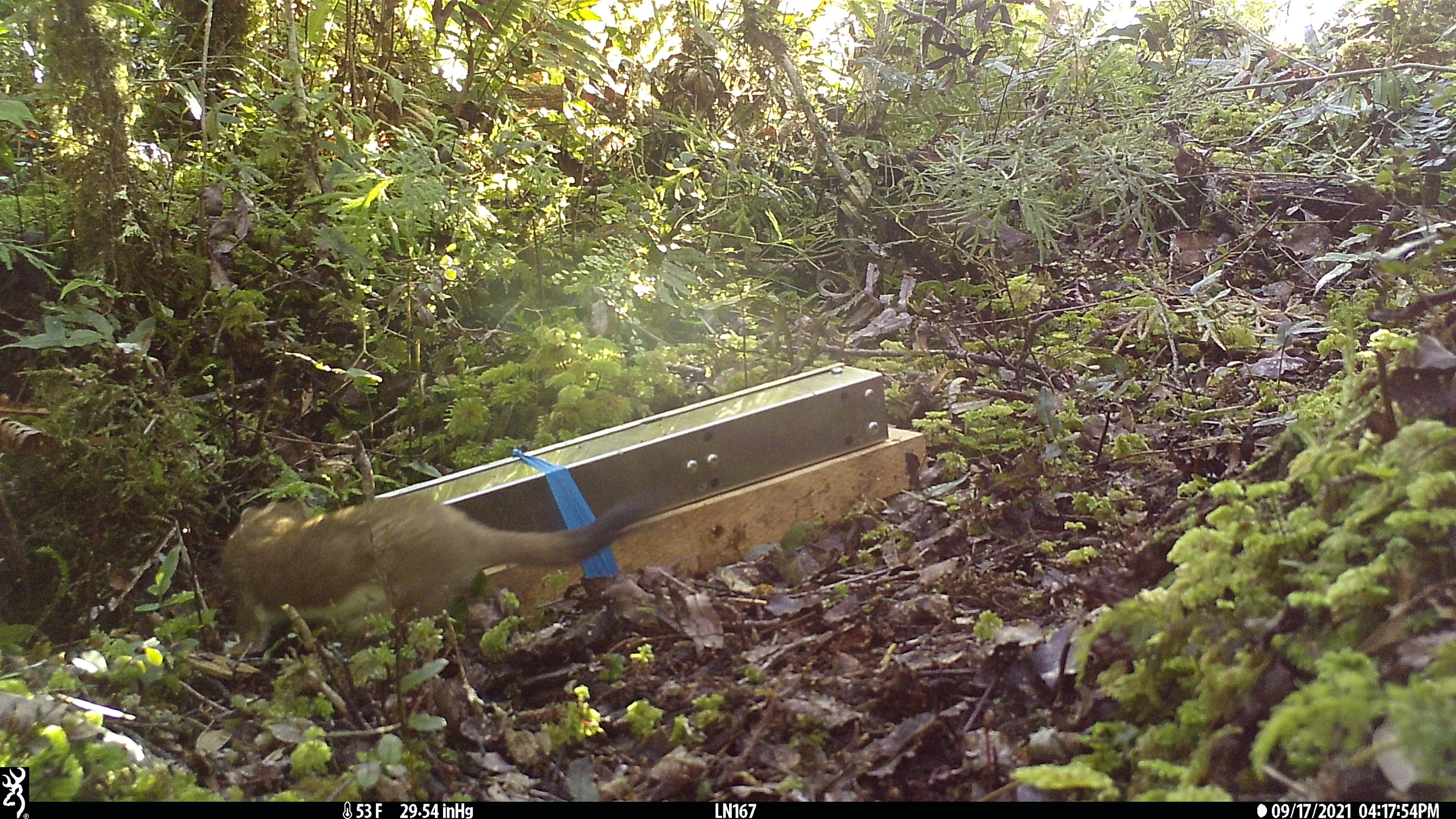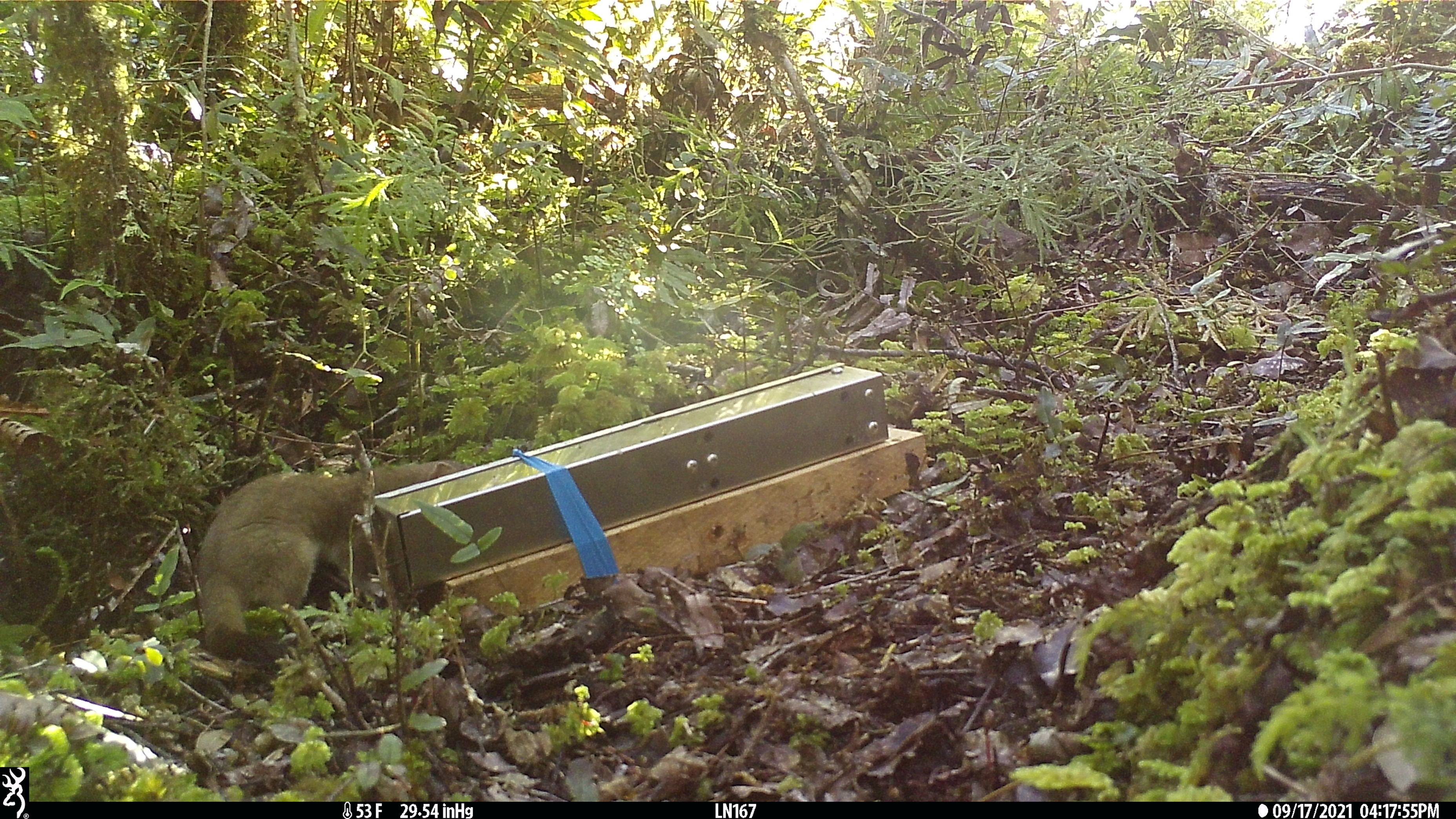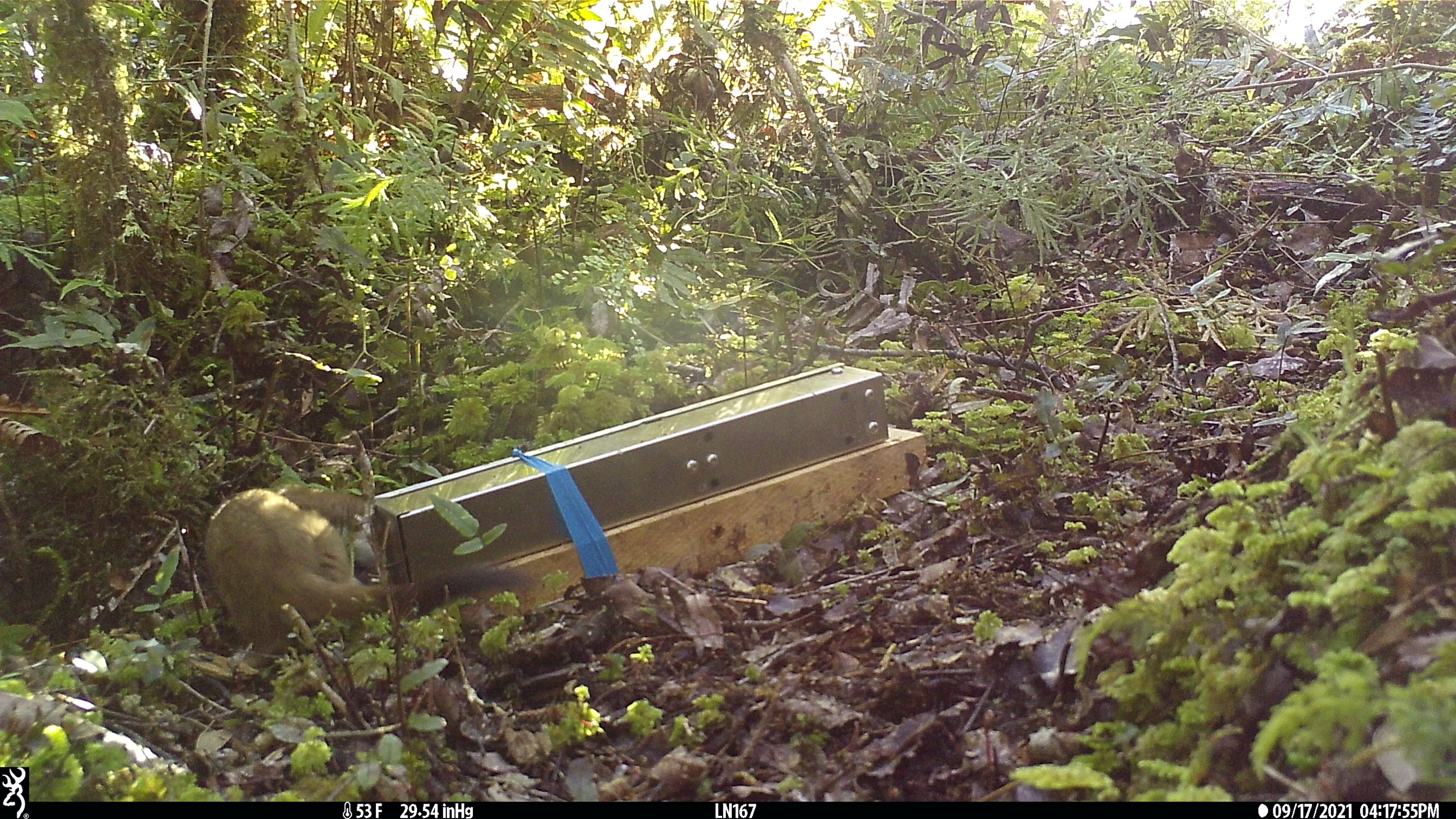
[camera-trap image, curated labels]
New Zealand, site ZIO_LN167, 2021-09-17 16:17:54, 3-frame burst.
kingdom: Animalia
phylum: Chordata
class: Mammalia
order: Carnivora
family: Mustelidae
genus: Mustela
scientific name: Mustela erminea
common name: stoat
Stoat (Mustela erminea).